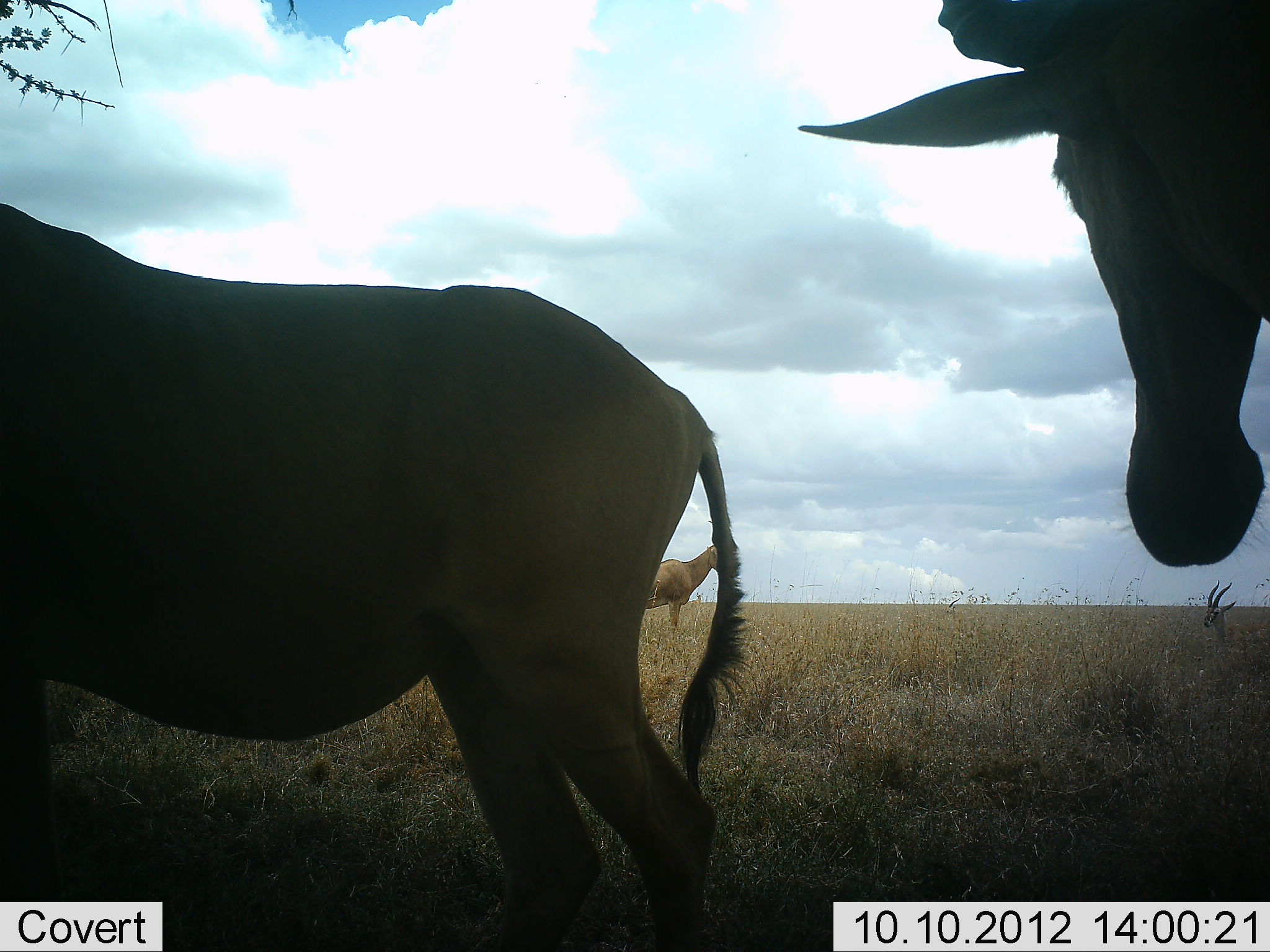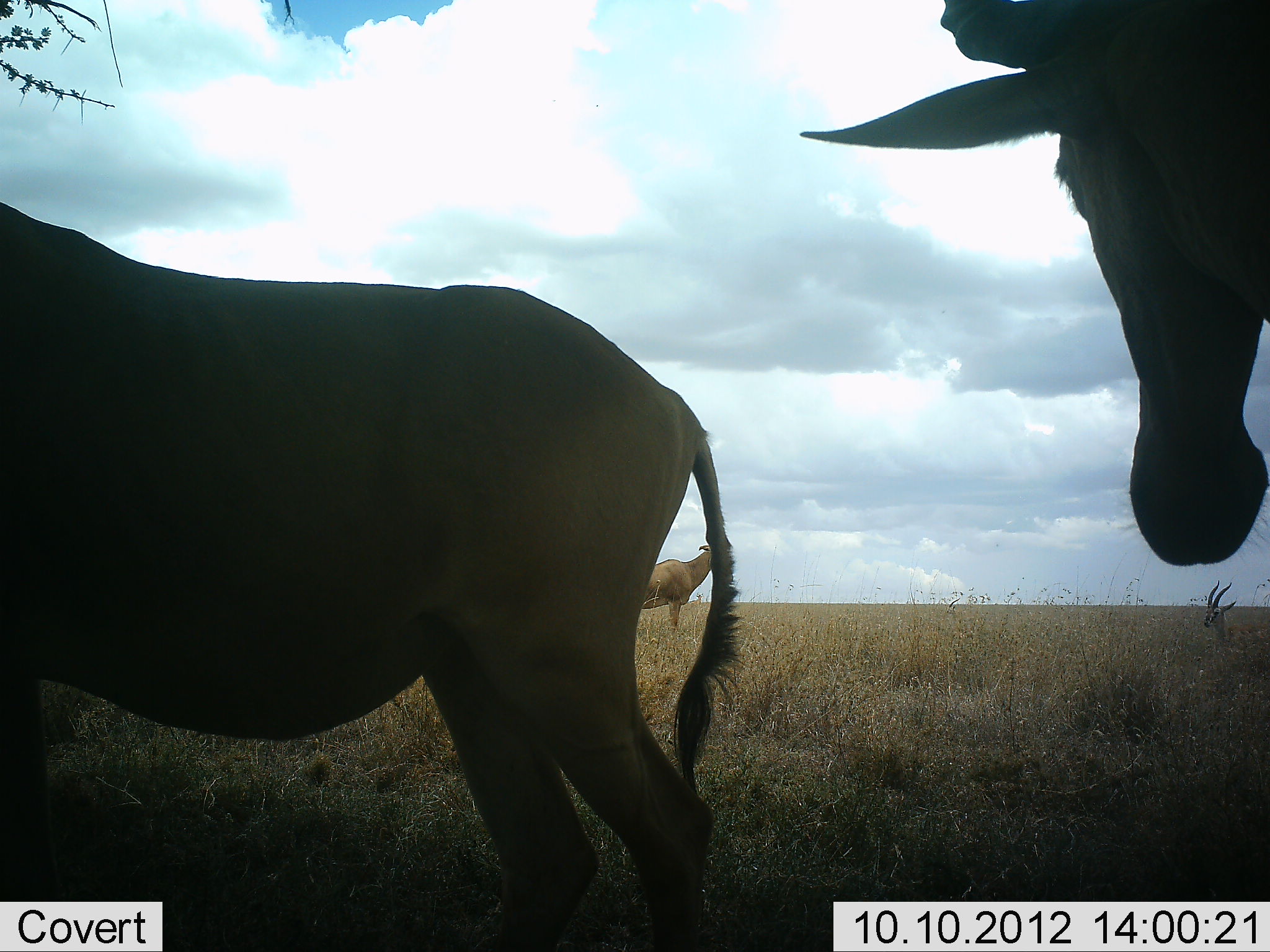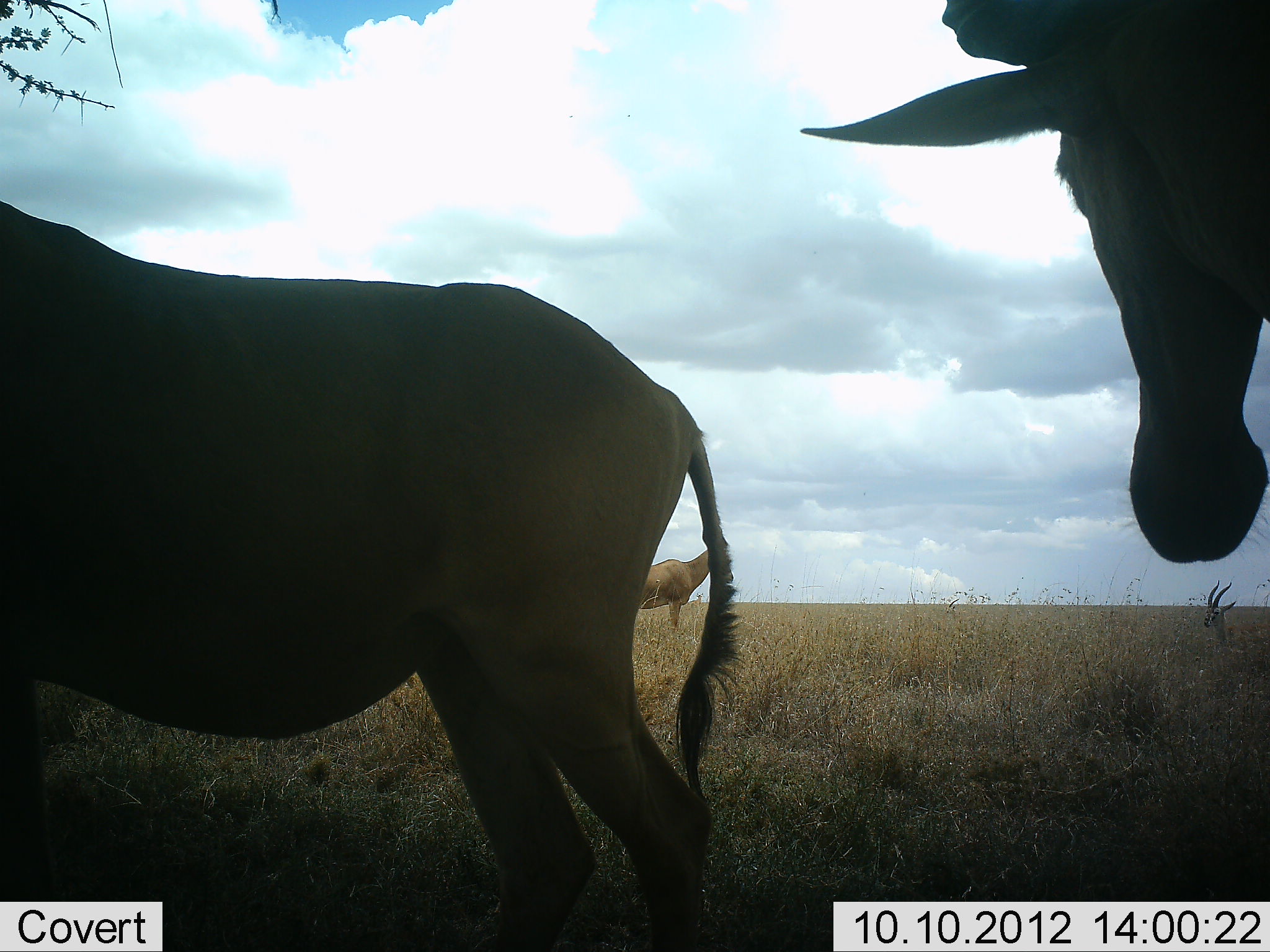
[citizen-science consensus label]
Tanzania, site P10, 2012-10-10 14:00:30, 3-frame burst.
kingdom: Animalia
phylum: Chordata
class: Mammalia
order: Artiodactyla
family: Bovidae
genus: Eudorcas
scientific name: Eudorcas thomsonii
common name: thomson's gazelle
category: gazellethomsons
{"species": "gazellethomsons (thomson's gazelle) (Eudorcas thomsonii)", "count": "1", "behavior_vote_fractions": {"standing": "100%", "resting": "0%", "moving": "0%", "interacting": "0%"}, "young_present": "0%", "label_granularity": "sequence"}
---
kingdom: Animalia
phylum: Chordata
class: Mammalia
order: Artiodactyla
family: Bovidae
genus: Alcelaphus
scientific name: Alcelaphus buselaphus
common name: hartebeest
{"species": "hartebeest (Alcelaphus buselaphus)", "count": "3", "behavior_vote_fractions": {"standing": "94%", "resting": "0%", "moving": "6%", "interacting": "0%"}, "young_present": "0%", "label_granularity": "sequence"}